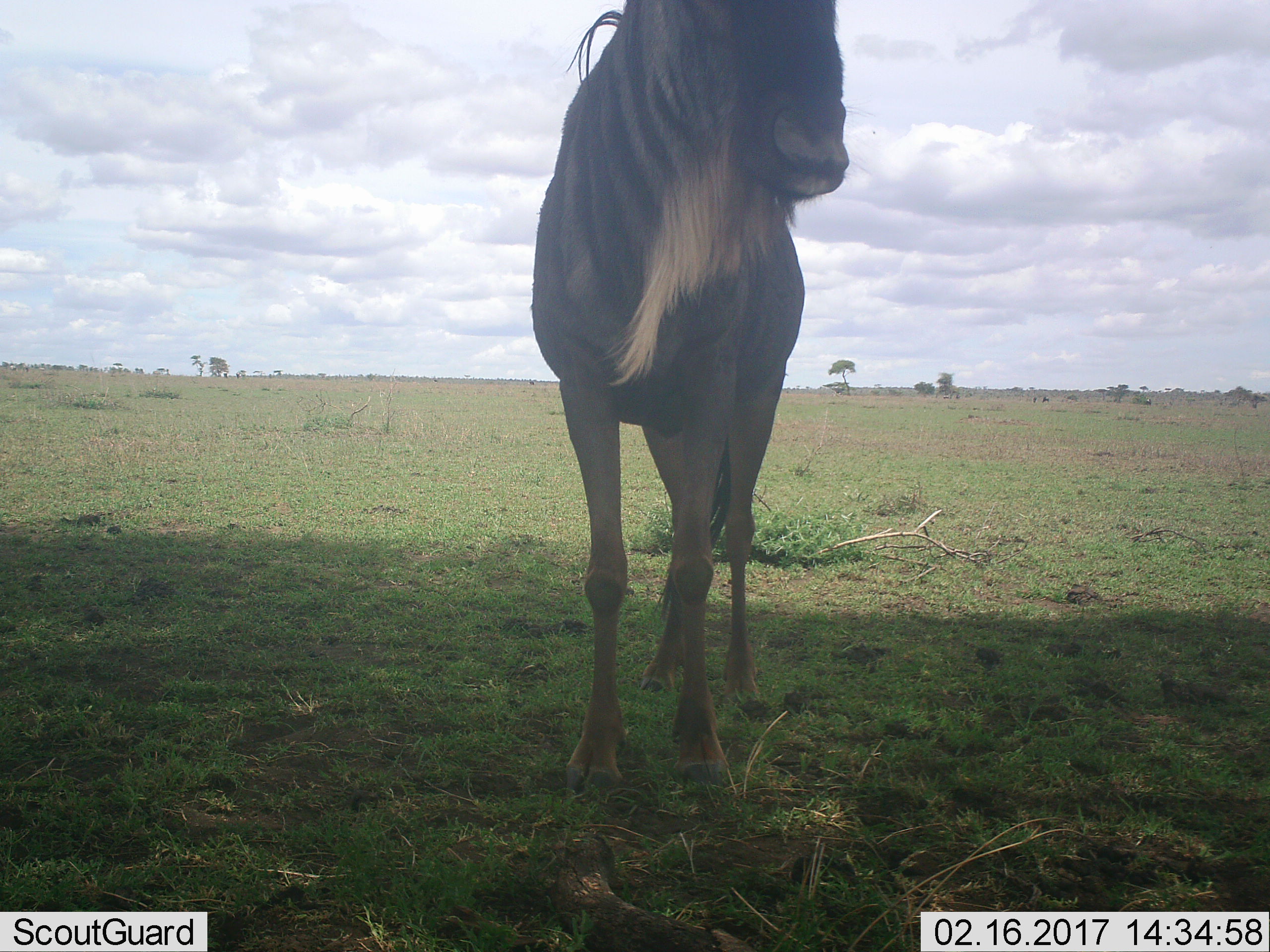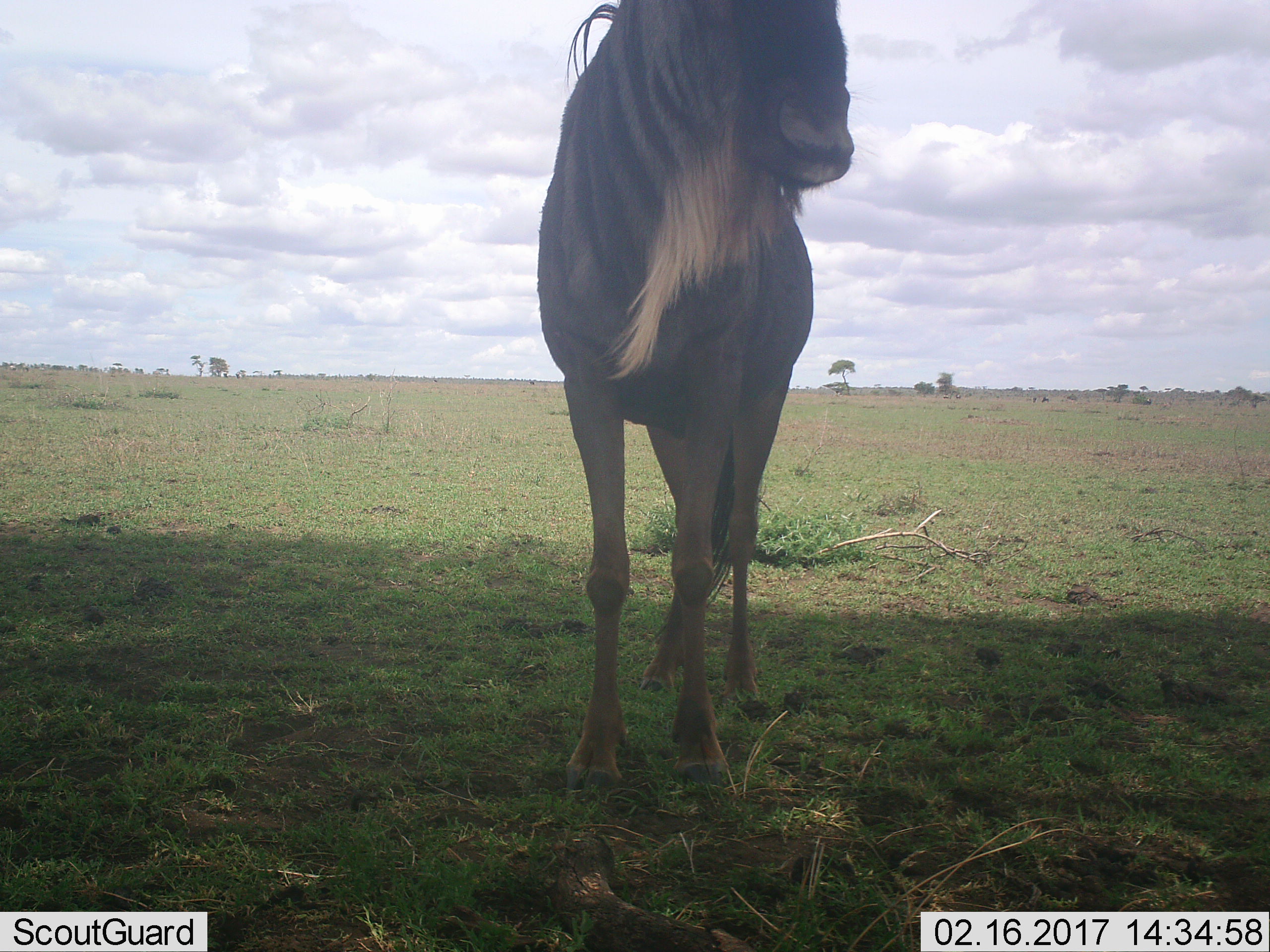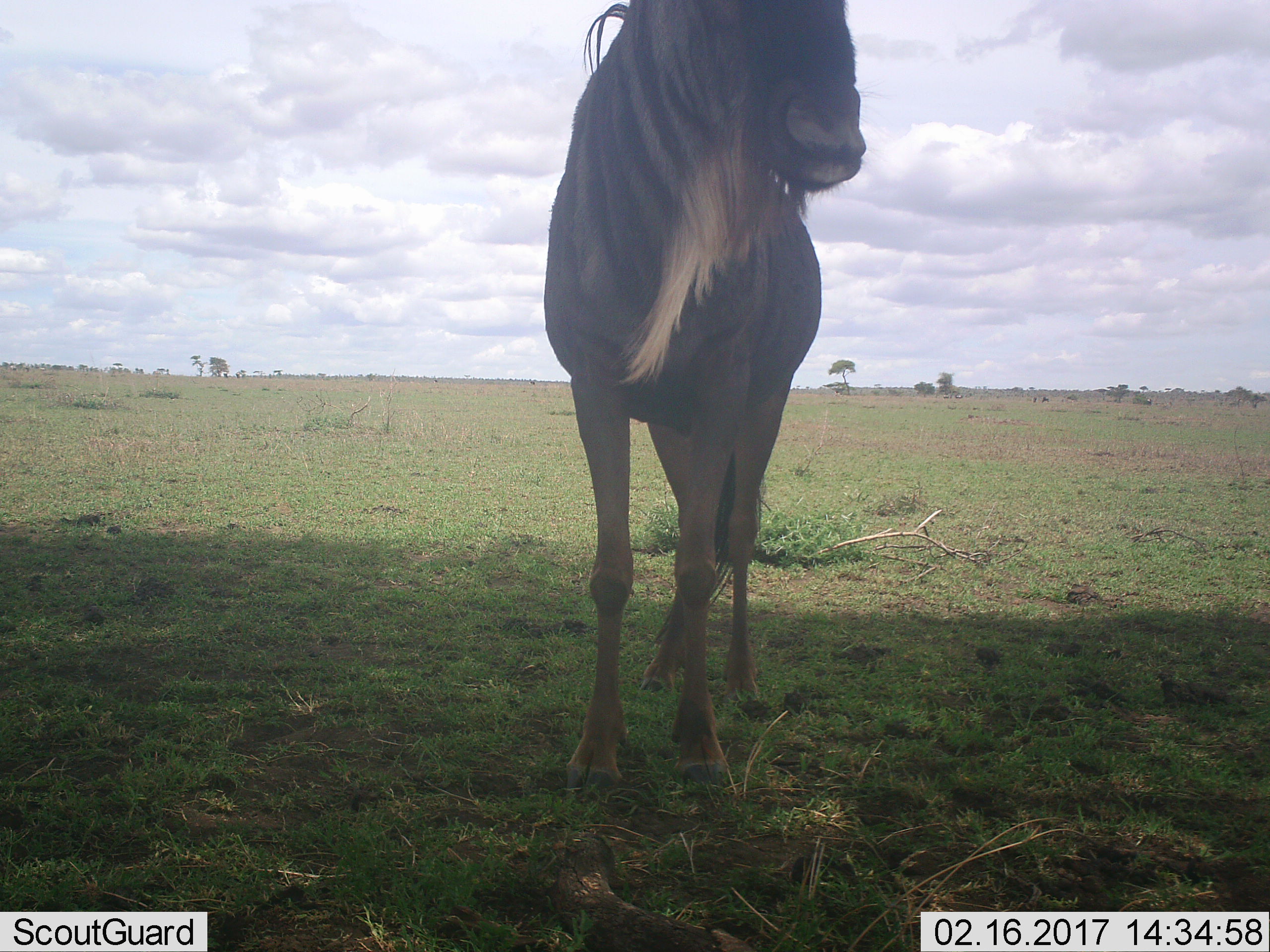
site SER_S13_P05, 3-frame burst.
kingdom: Animalia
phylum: Chordata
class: Mammalia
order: Artiodactyla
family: Bovidae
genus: Connochaetes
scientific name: Connochaetes taurinus taurinus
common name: blue wildebeest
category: wildebeestblue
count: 1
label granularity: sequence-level